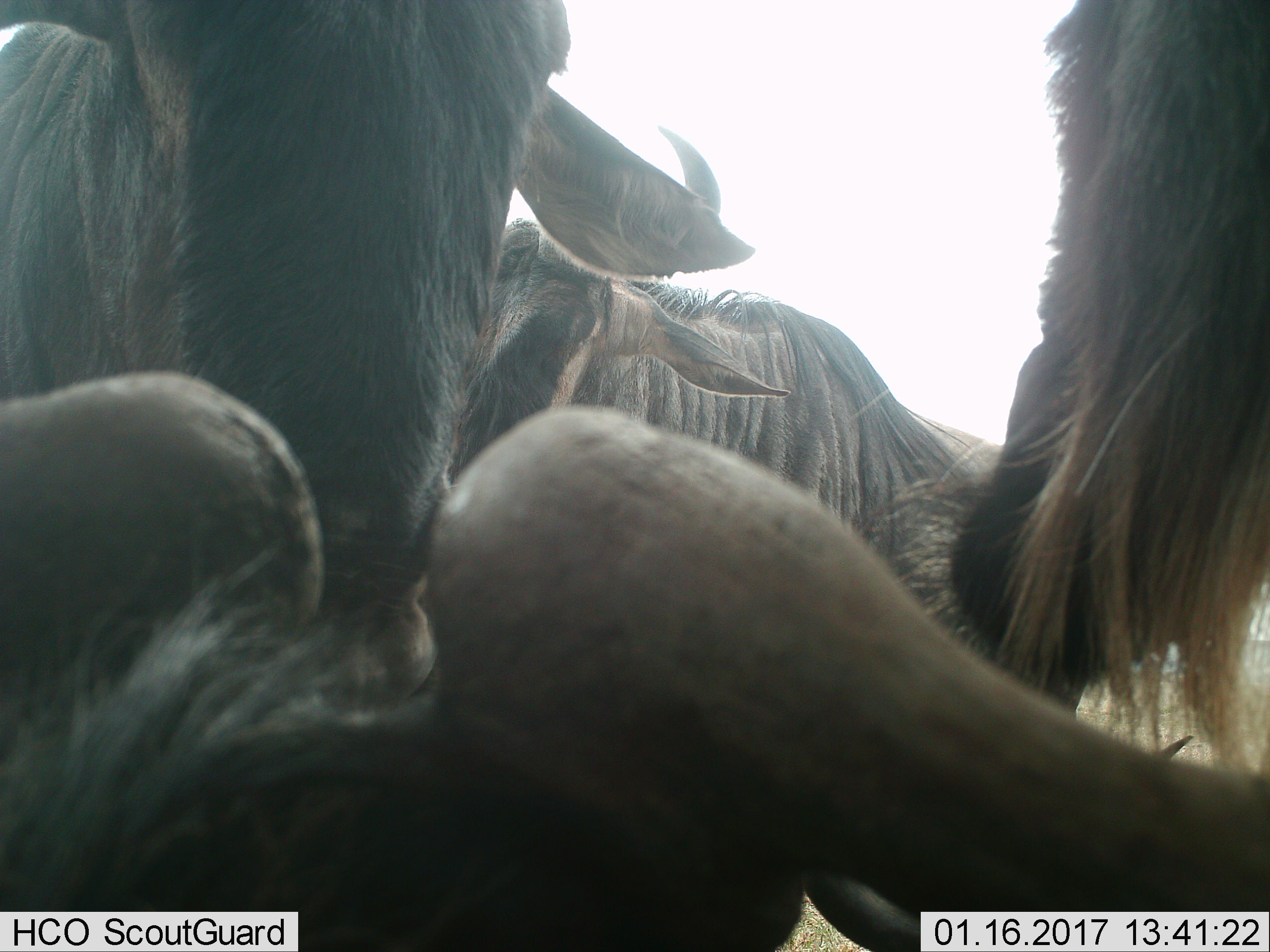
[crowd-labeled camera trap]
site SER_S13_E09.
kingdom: Animalia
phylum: Chordata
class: Mammalia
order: Artiodactyla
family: Bovidae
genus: Connochaetes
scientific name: Connochaetes taurinus taurinus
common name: blue wildebeest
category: wildebeestblue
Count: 5.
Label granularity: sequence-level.